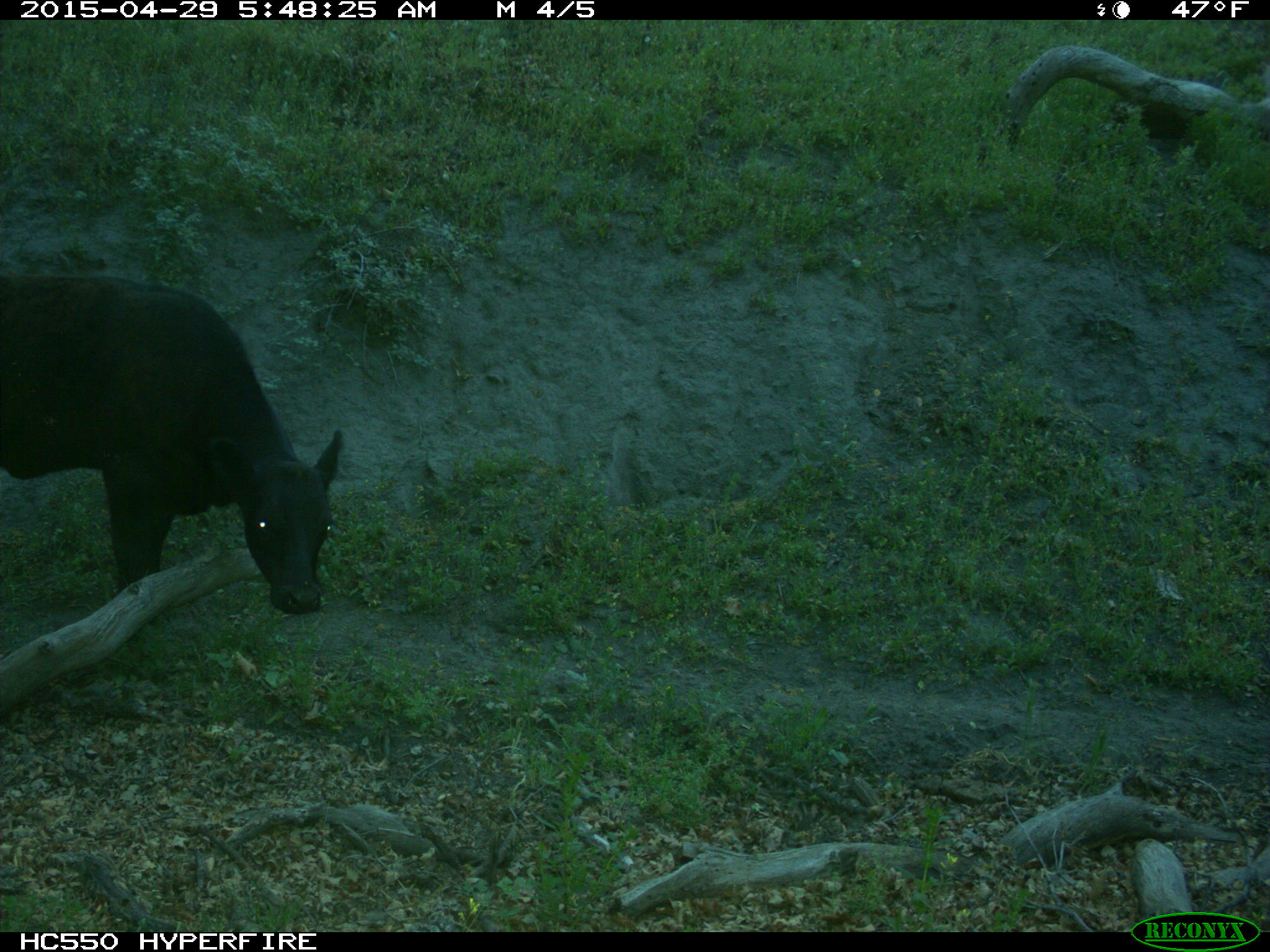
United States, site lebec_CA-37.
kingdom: Animalia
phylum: Chordata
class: Mammalia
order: Artiodactyla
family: Bovidae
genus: Bos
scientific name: Bos taurus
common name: domestic cow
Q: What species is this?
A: Bos taurus (domestic cow).